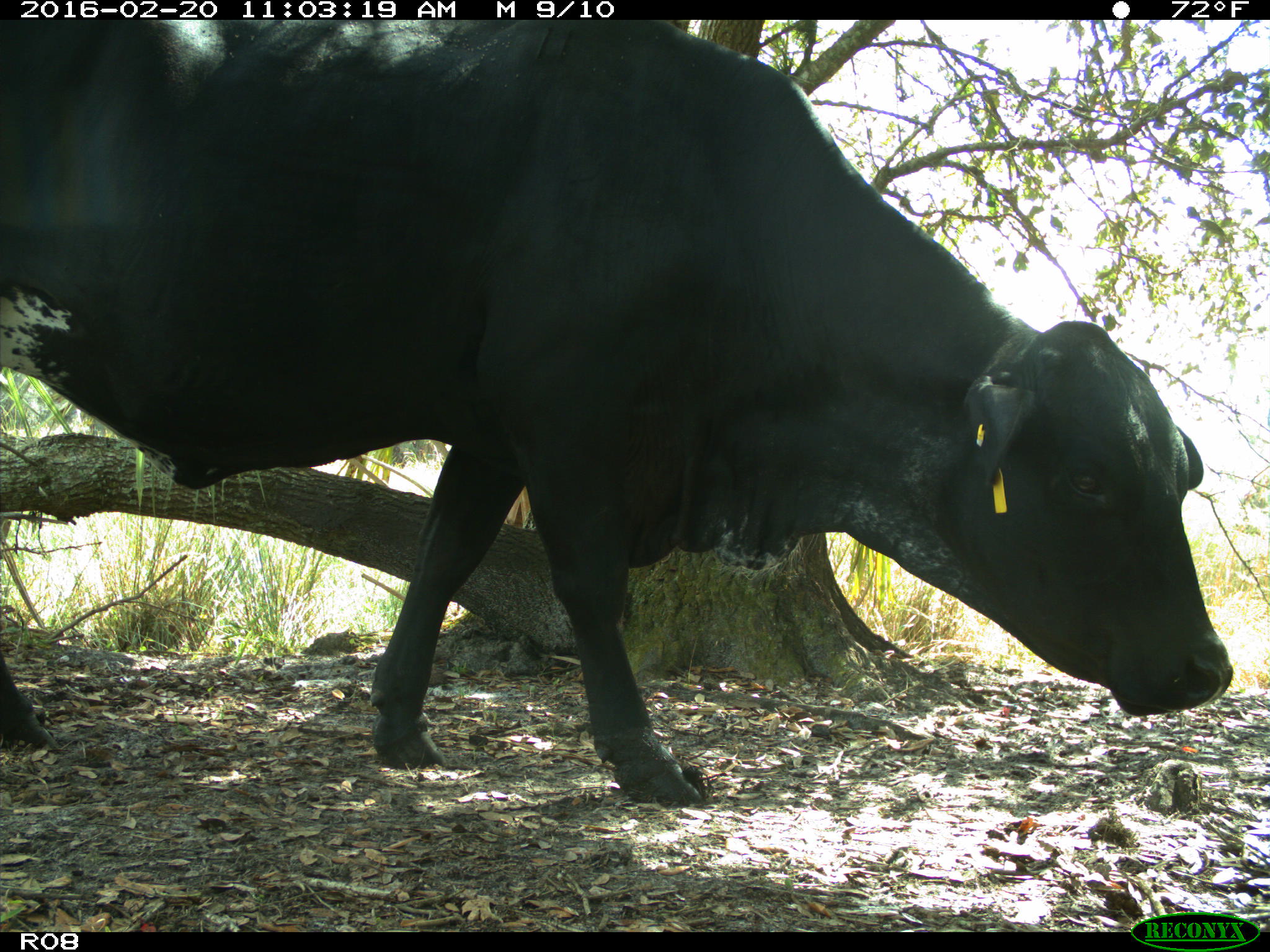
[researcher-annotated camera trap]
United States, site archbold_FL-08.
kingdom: Animalia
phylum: Chordata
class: Mammalia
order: Artiodactyla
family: Bovidae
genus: Bos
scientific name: Bos taurus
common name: domestic cow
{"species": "Bos taurus (domestic cow)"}